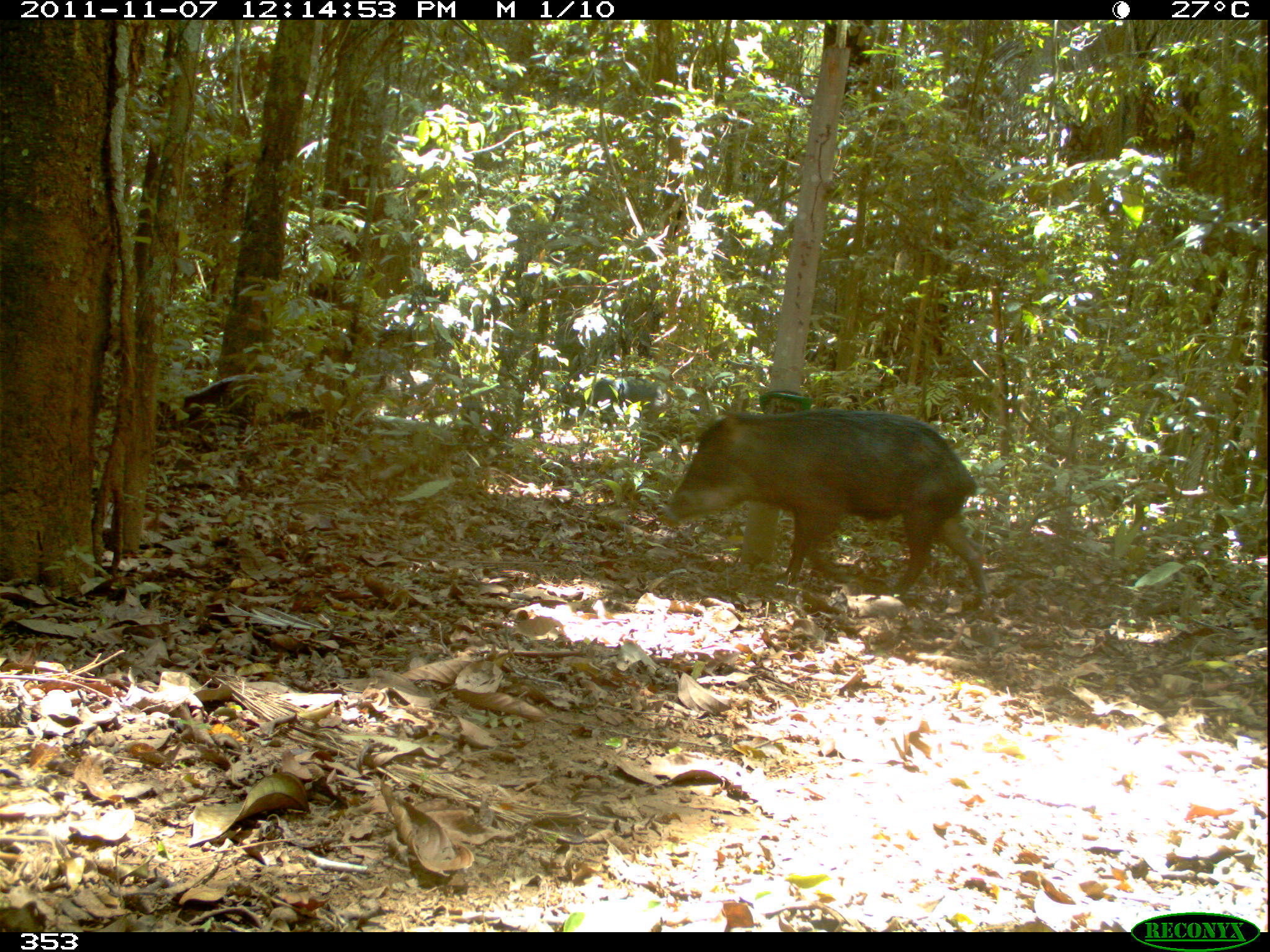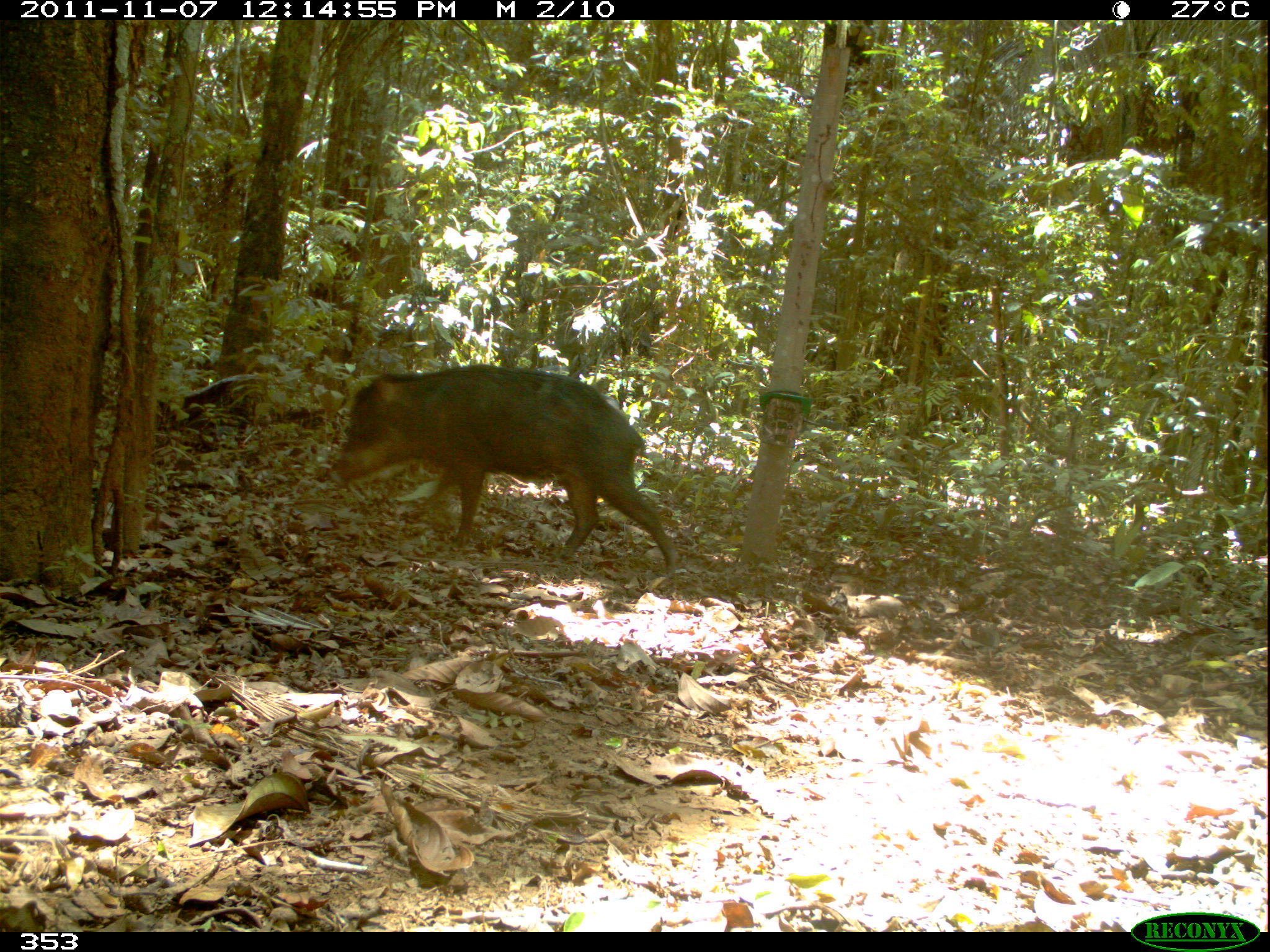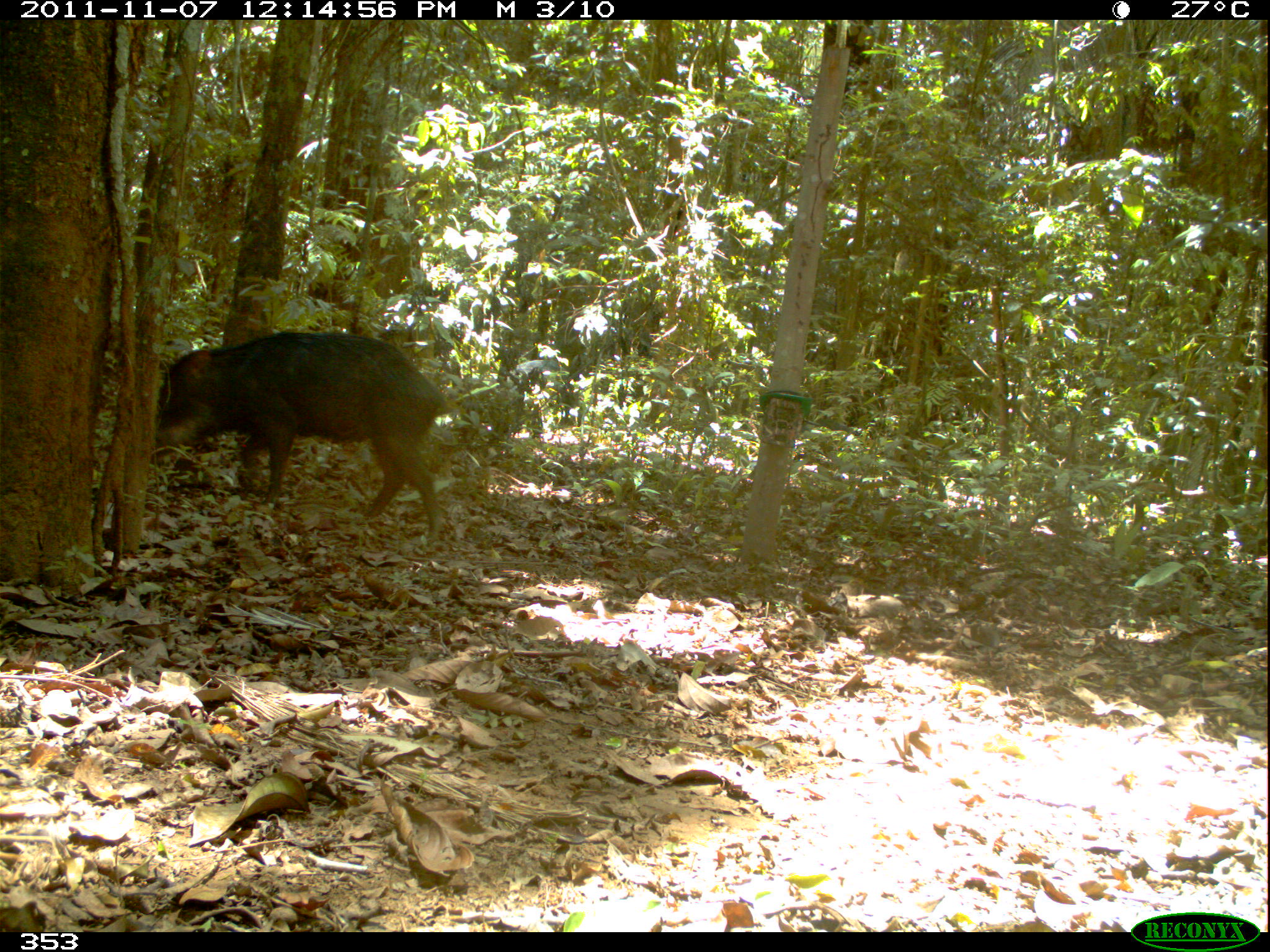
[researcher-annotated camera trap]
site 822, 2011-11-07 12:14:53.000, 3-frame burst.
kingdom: Animalia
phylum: Chordata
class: Mammalia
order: Artiodactyla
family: Tayassuidae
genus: Tayassu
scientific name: Tayassu pecari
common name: white-lipped peccary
Tayassu pecari (white-lipped peccary).